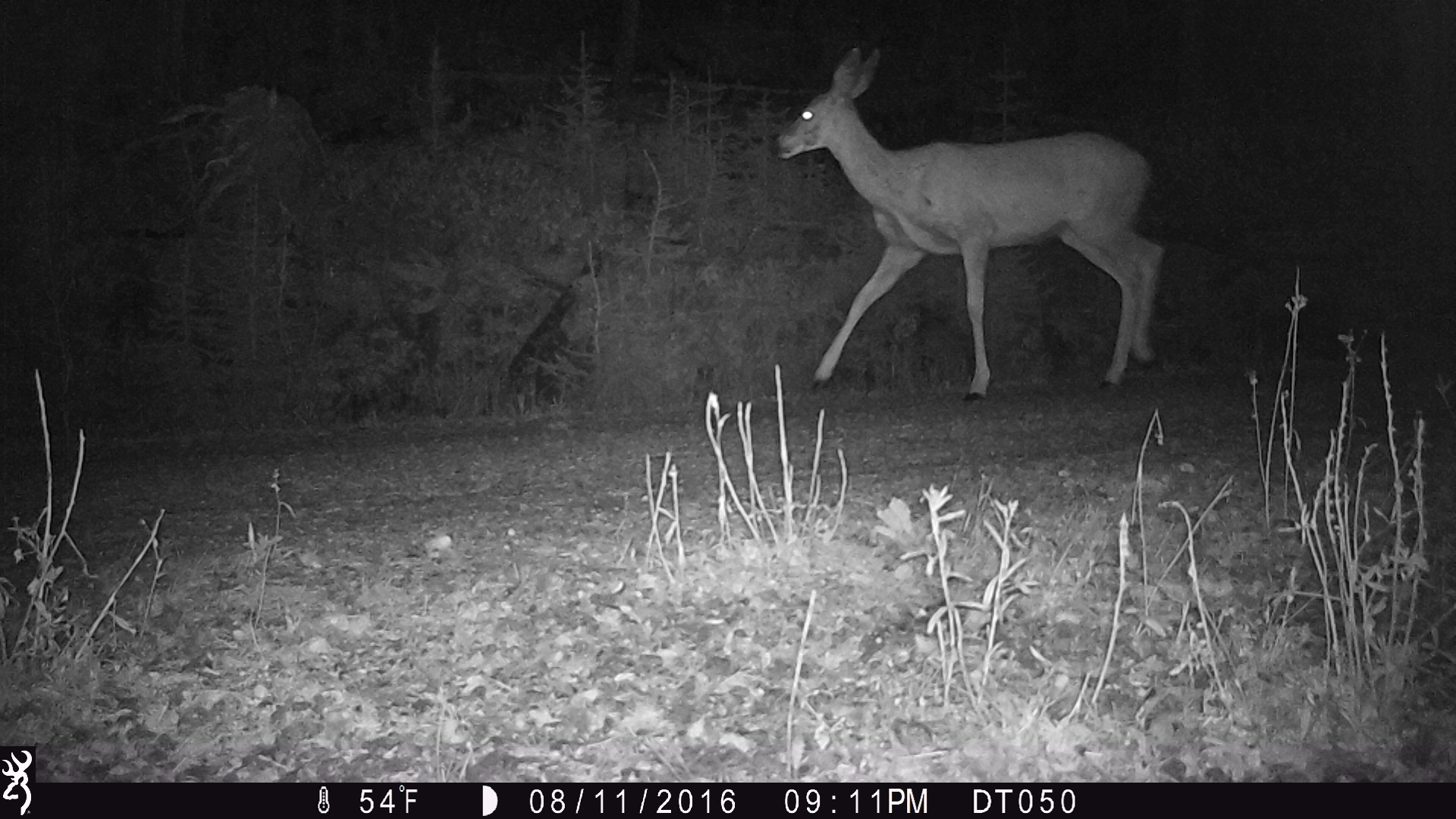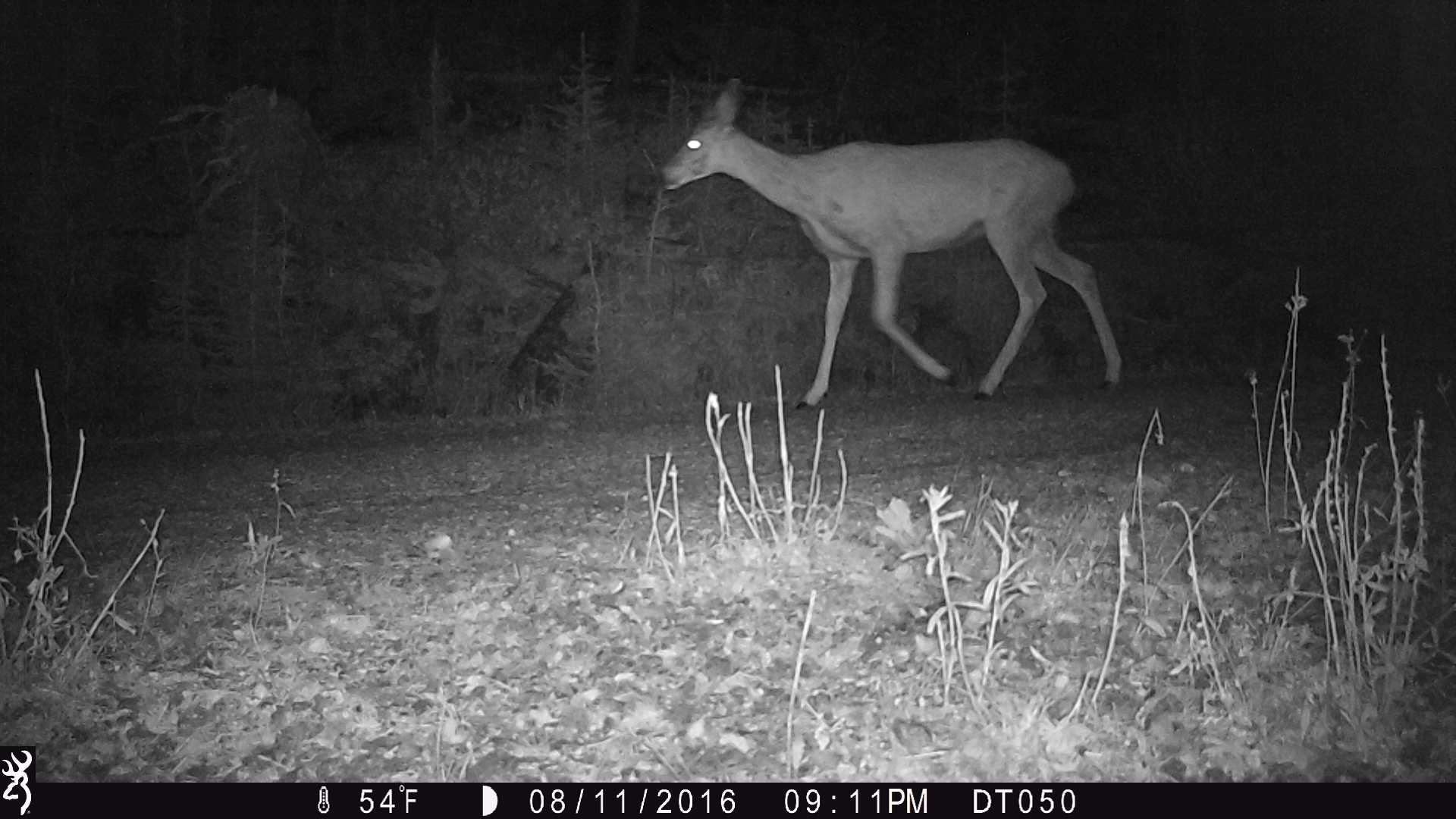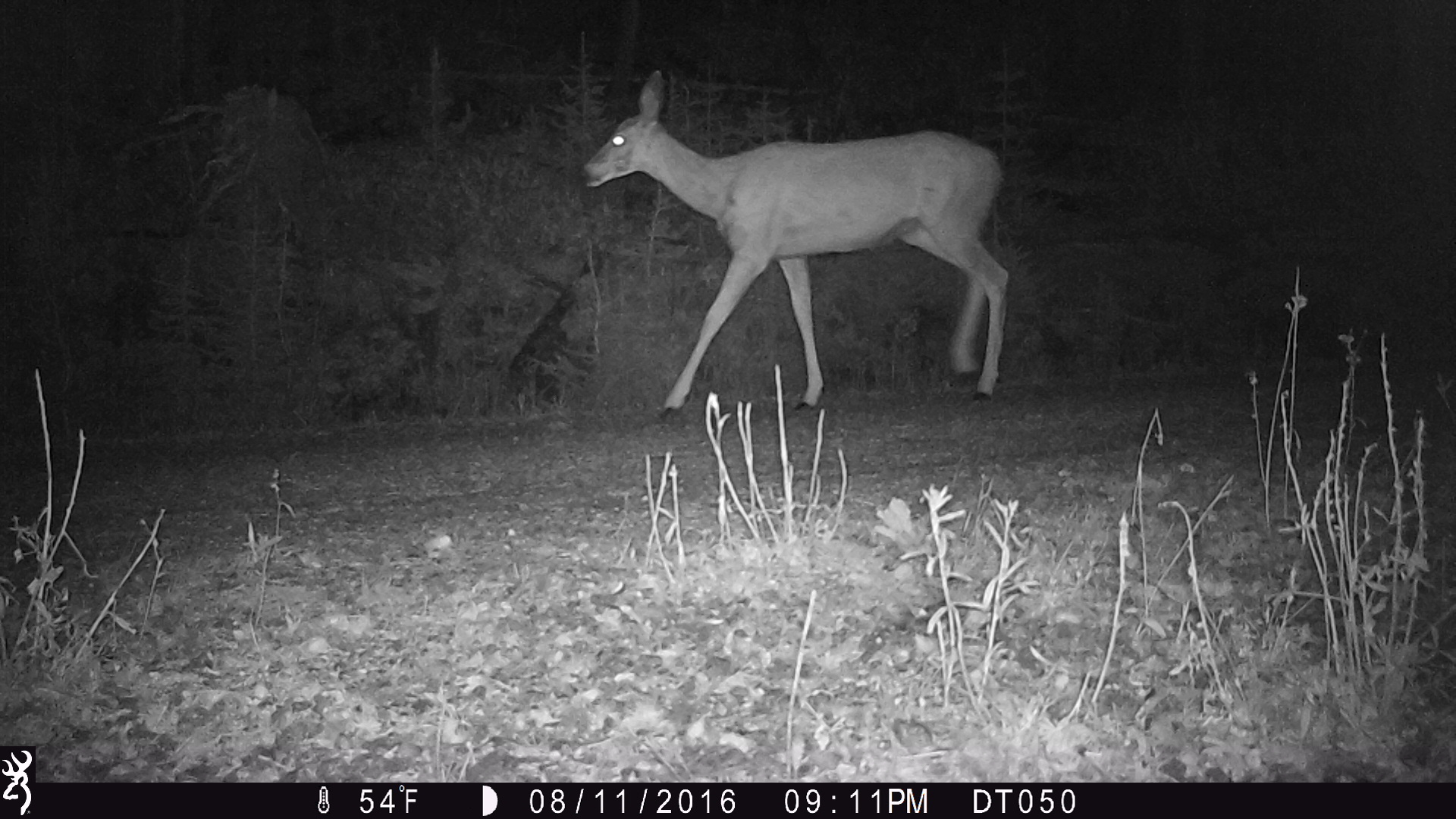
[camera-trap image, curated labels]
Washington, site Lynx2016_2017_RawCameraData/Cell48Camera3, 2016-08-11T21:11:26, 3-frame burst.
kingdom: Animalia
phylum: Chordata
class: Mammalia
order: Artiodactyla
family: Cervidae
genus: Odocoileus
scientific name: Odocoileus hemionus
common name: mule deer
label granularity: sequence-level